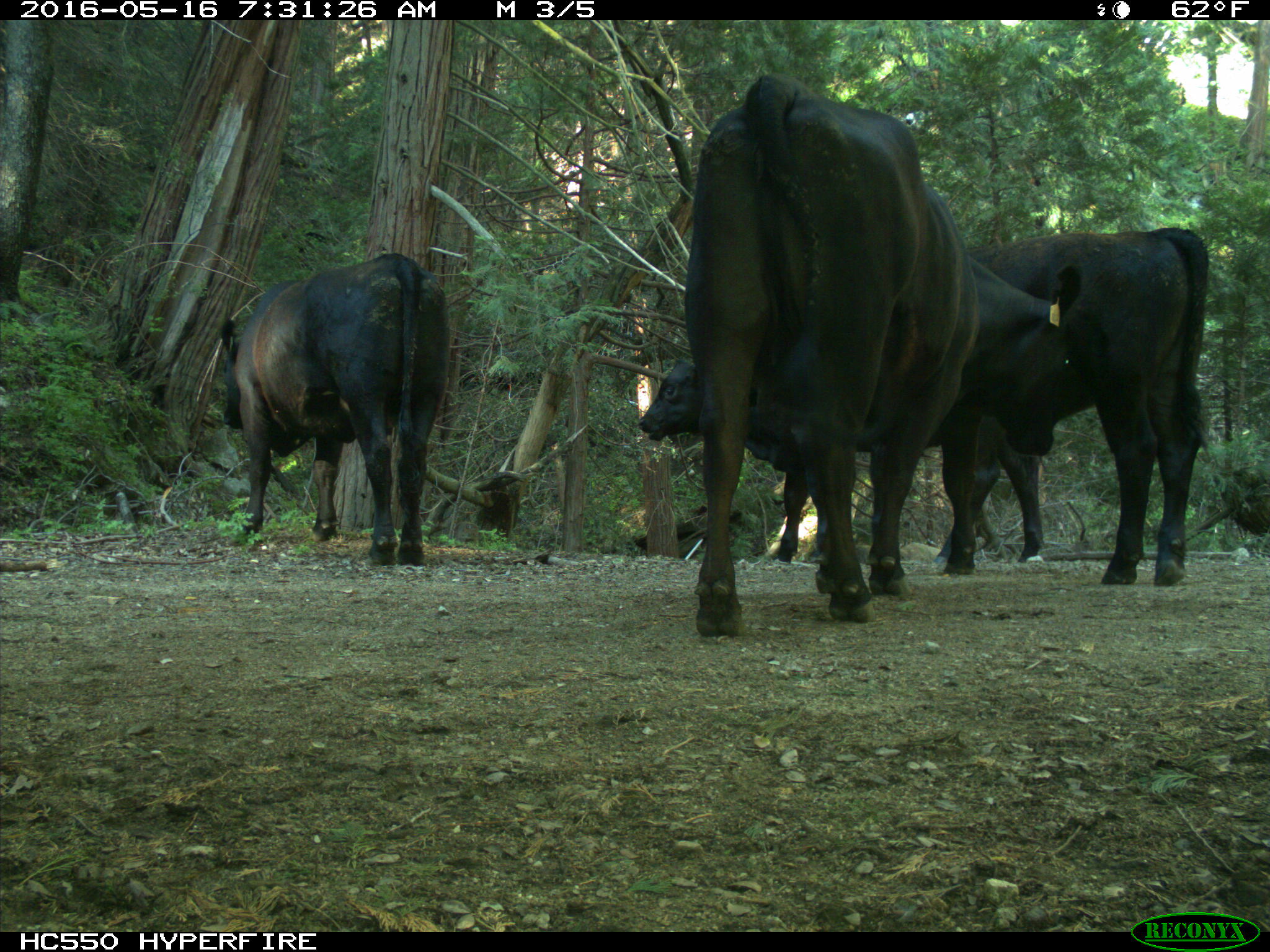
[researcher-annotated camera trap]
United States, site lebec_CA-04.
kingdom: Animalia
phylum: Chordata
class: Mammalia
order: Artiodactyla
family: Bovidae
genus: Bos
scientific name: Bos taurus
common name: domestic cow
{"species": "Bos taurus (domestic cow)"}